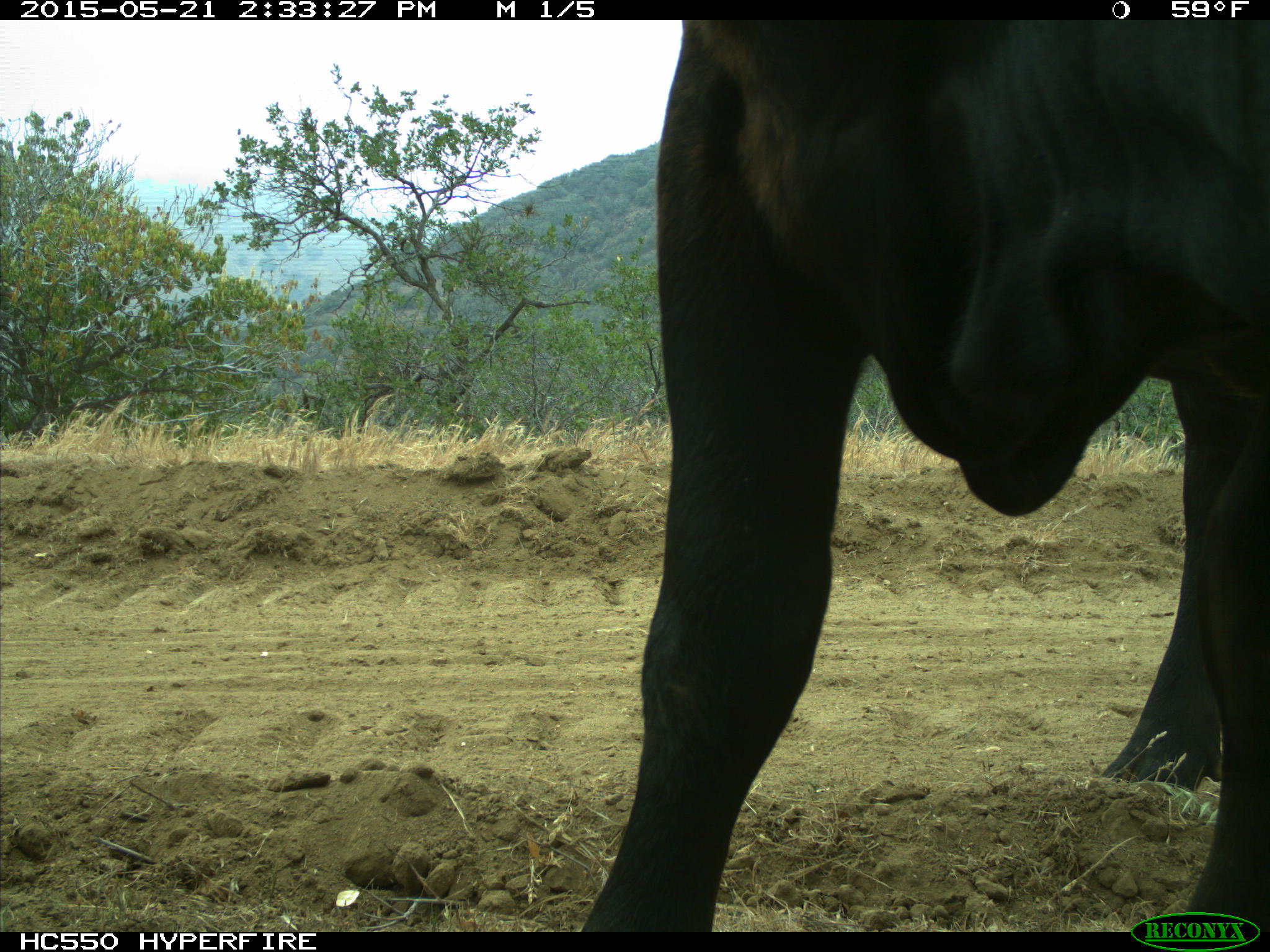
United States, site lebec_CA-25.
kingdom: Animalia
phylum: Chordata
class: Mammalia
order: Artiodactyla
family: Bovidae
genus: Bos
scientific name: Bos taurus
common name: domestic cow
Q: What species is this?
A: Bos taurus (domestic cow).